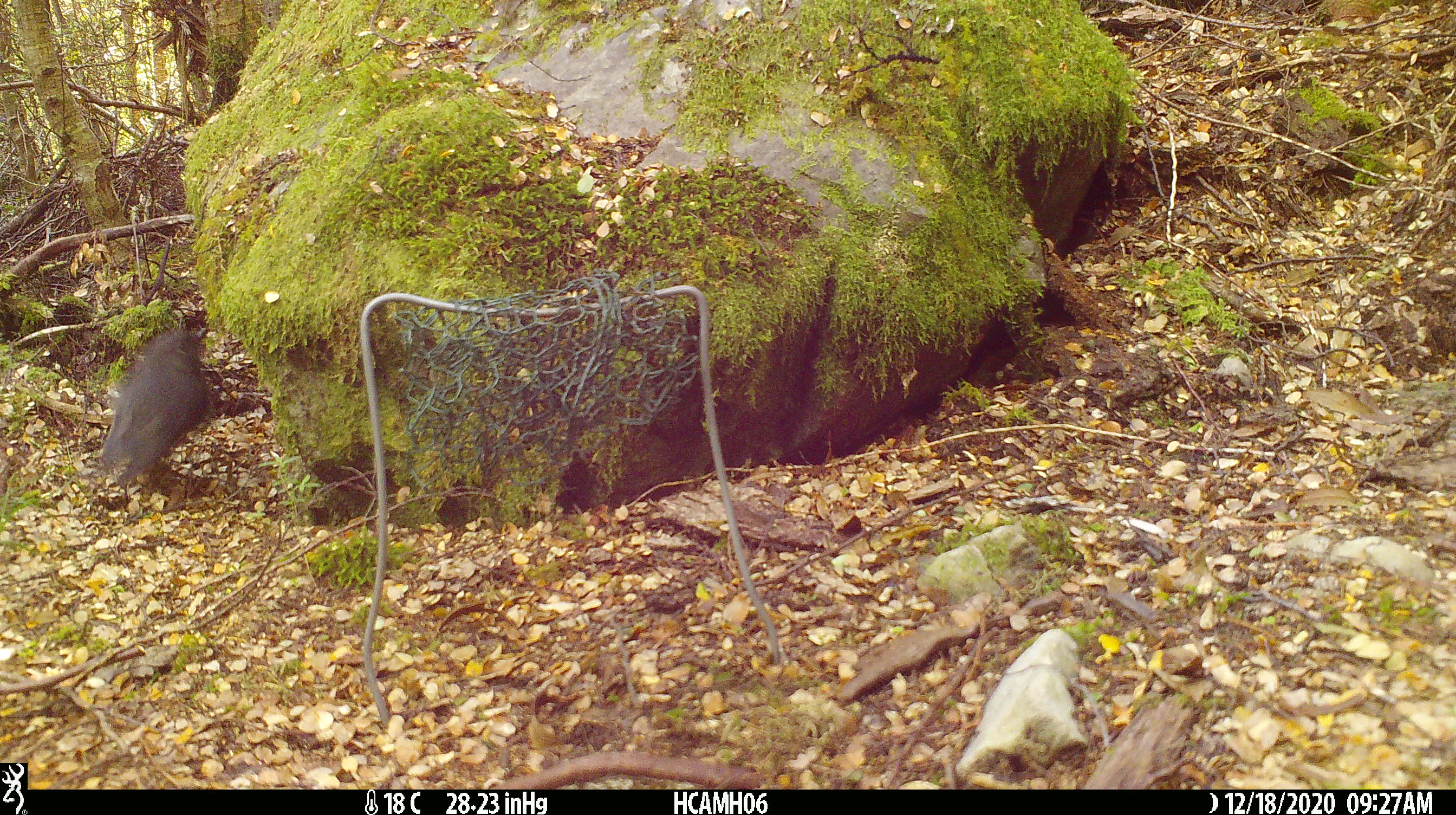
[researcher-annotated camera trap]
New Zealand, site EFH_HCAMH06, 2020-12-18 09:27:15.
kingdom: Animalia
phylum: Chordata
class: Aves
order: Passeriformes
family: Petroicidae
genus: Petroica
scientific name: Petroica australis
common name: new zealand robin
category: robin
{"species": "robin (new zealand robin) (Petroica australis)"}